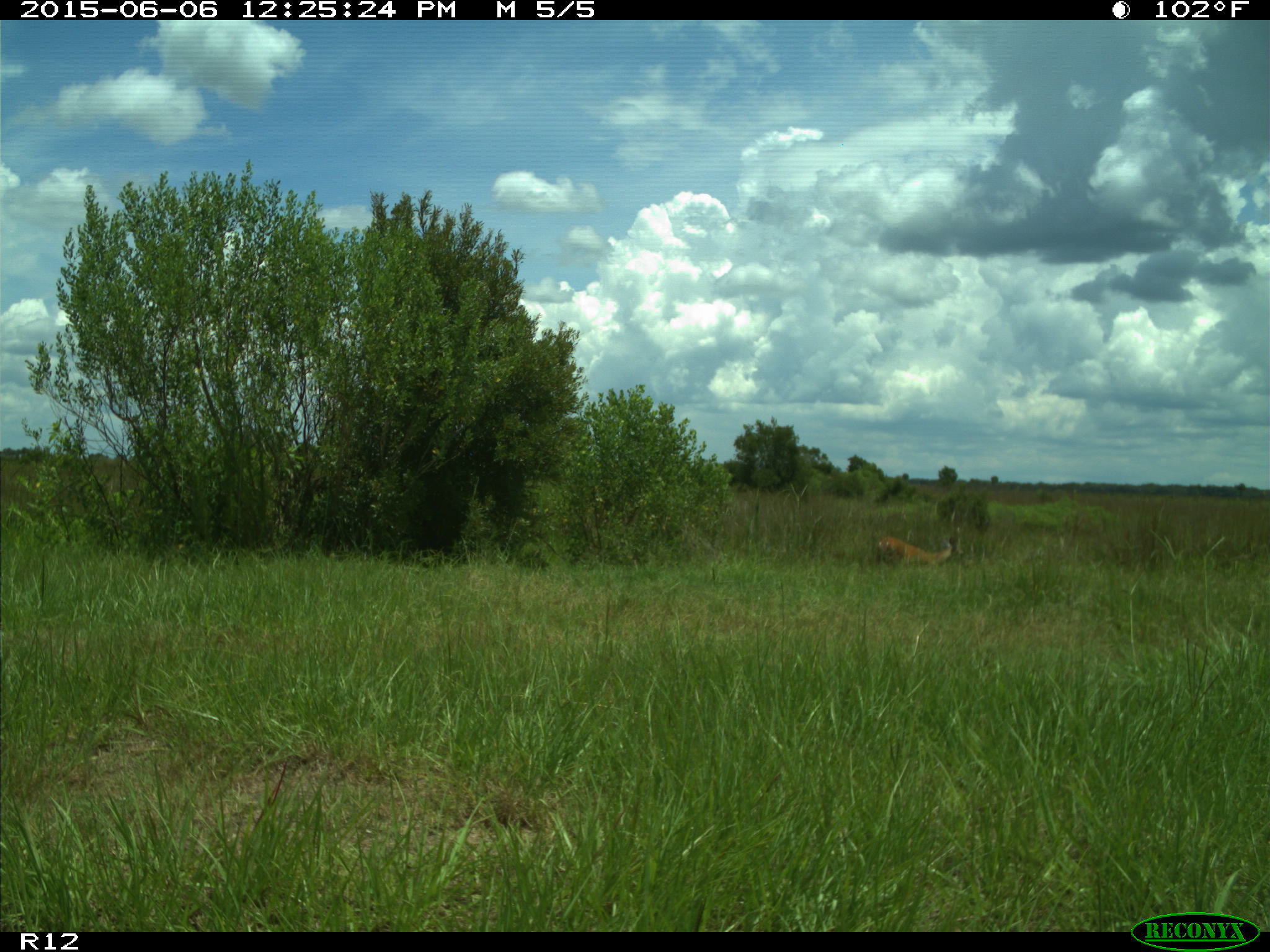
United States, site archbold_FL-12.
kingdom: Animalia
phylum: Chordata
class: Mammalia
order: Artiodactyla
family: Cervidae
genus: Odocoileus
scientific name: Odocoileus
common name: deer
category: unidentified deer